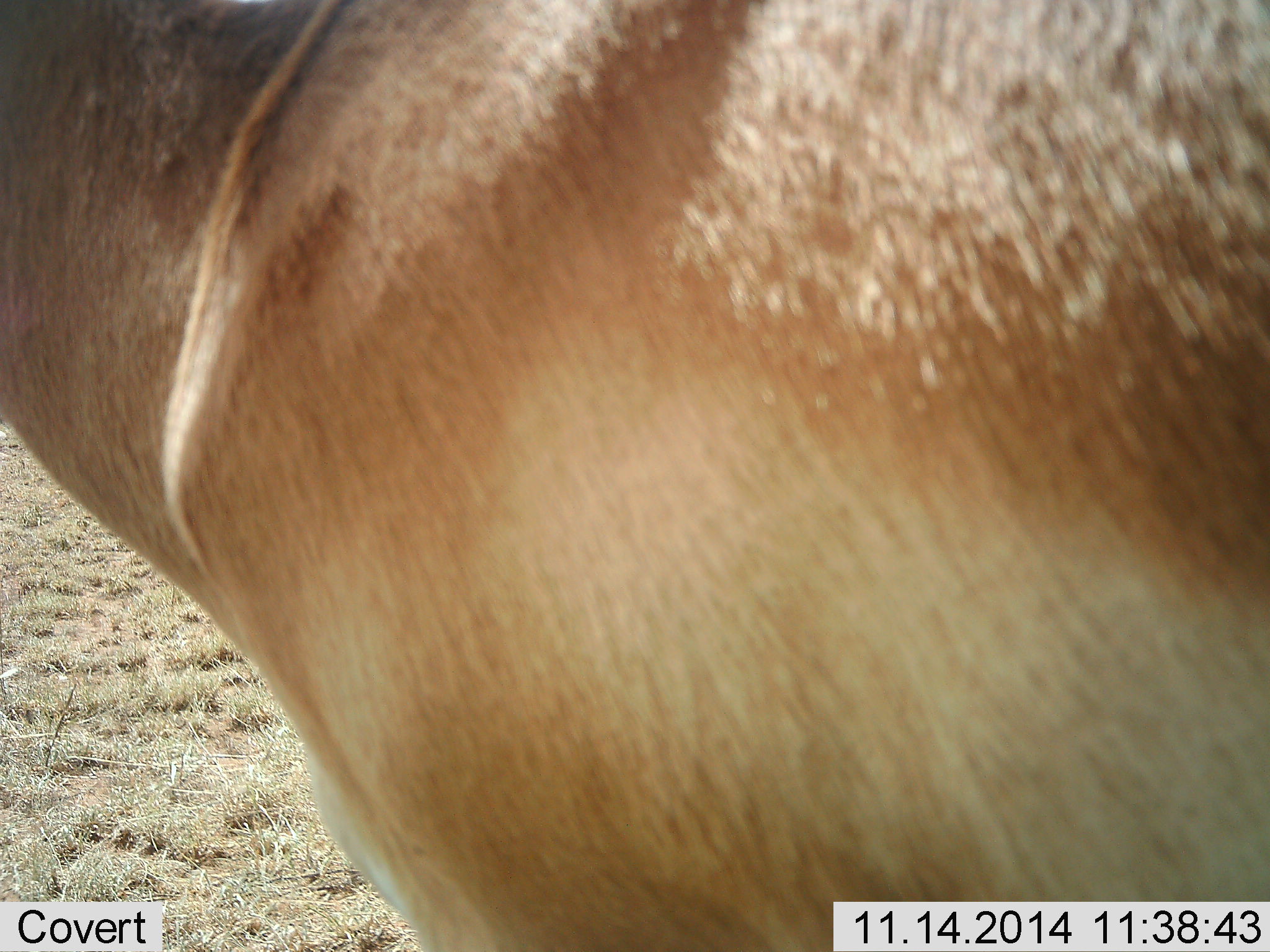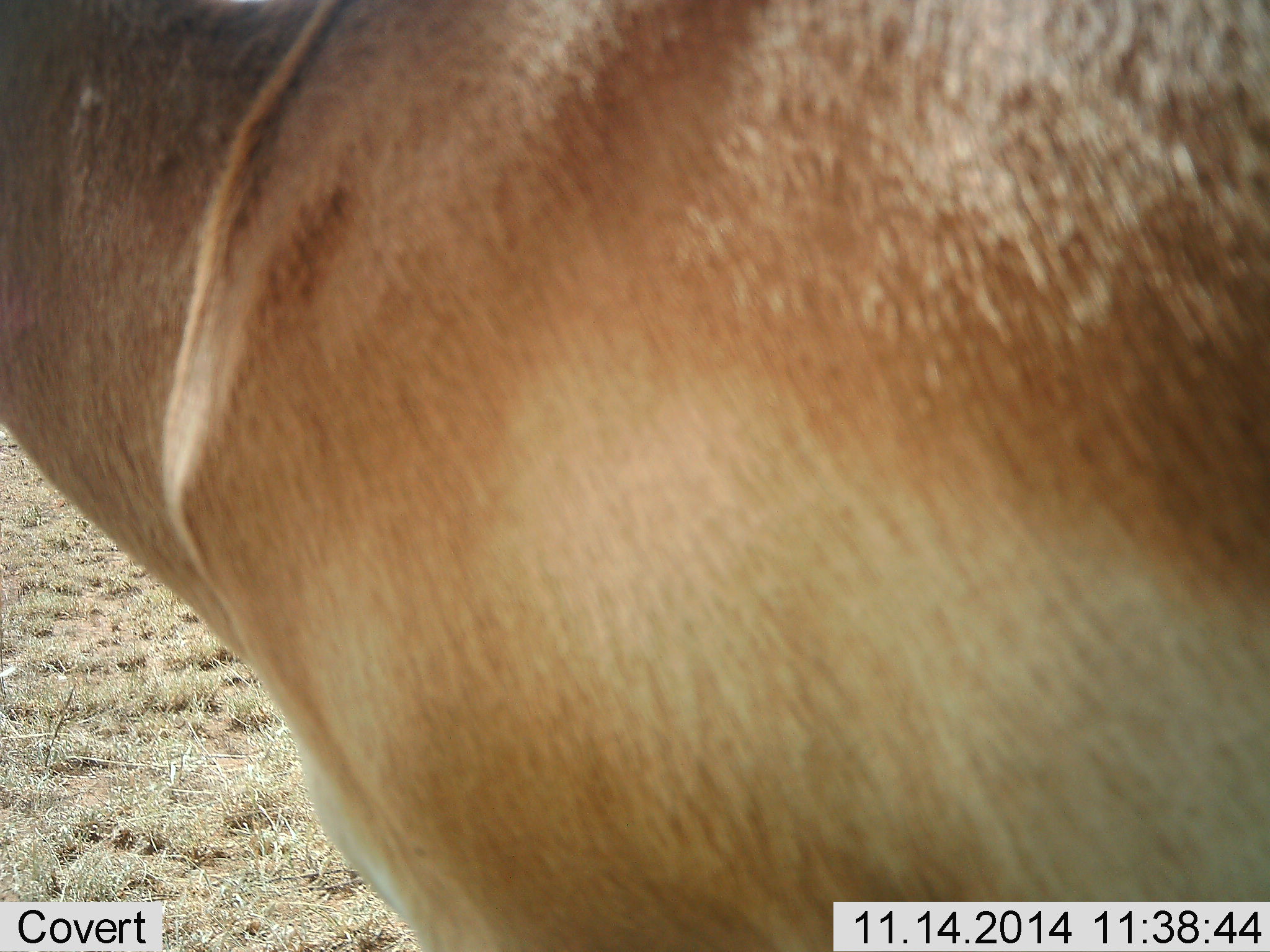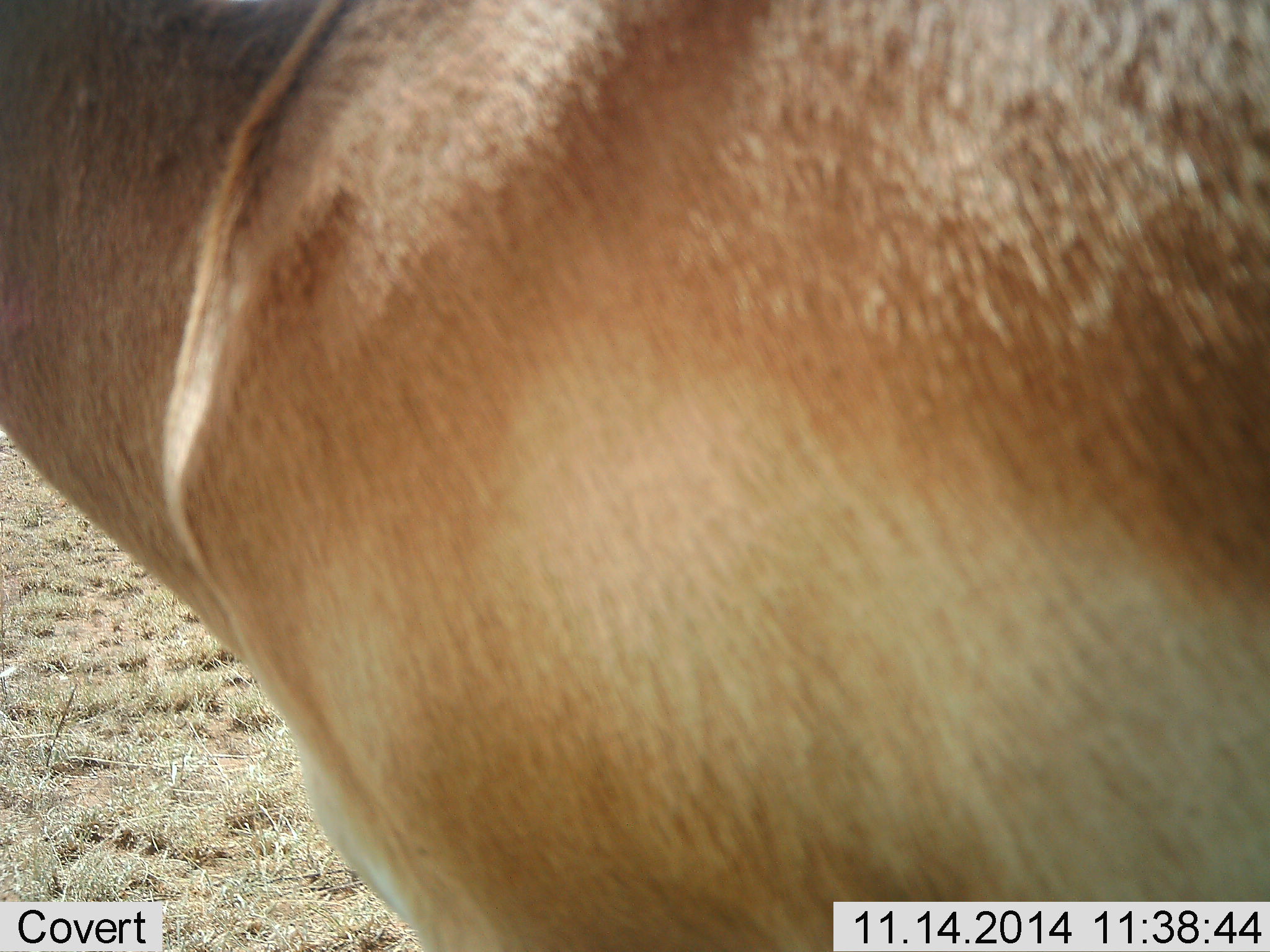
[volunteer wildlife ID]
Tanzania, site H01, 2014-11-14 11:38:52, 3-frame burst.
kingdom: Animalia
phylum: Chordata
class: Mammalia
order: Artiodactyla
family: Bovidae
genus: Aepyceros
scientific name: Aepyceros melampus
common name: impala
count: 1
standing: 100%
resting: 0%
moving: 0%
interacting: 0%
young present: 0%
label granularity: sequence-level